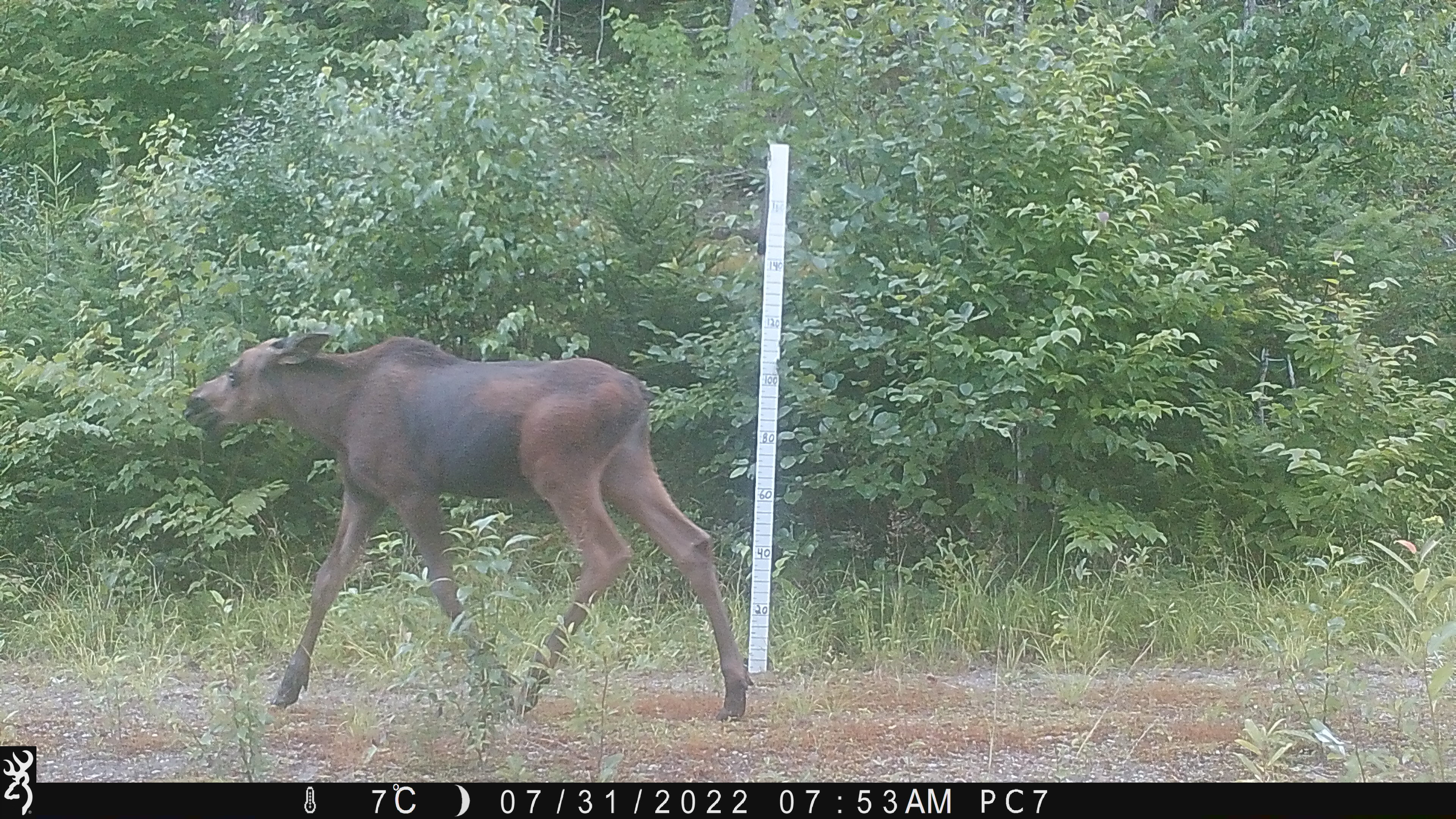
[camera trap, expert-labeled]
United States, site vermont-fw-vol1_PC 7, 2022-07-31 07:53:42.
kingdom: Animalia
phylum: Chordata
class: Mammalia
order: Artiodactyla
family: Cervidae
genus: Alces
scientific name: Alces alces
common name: moose